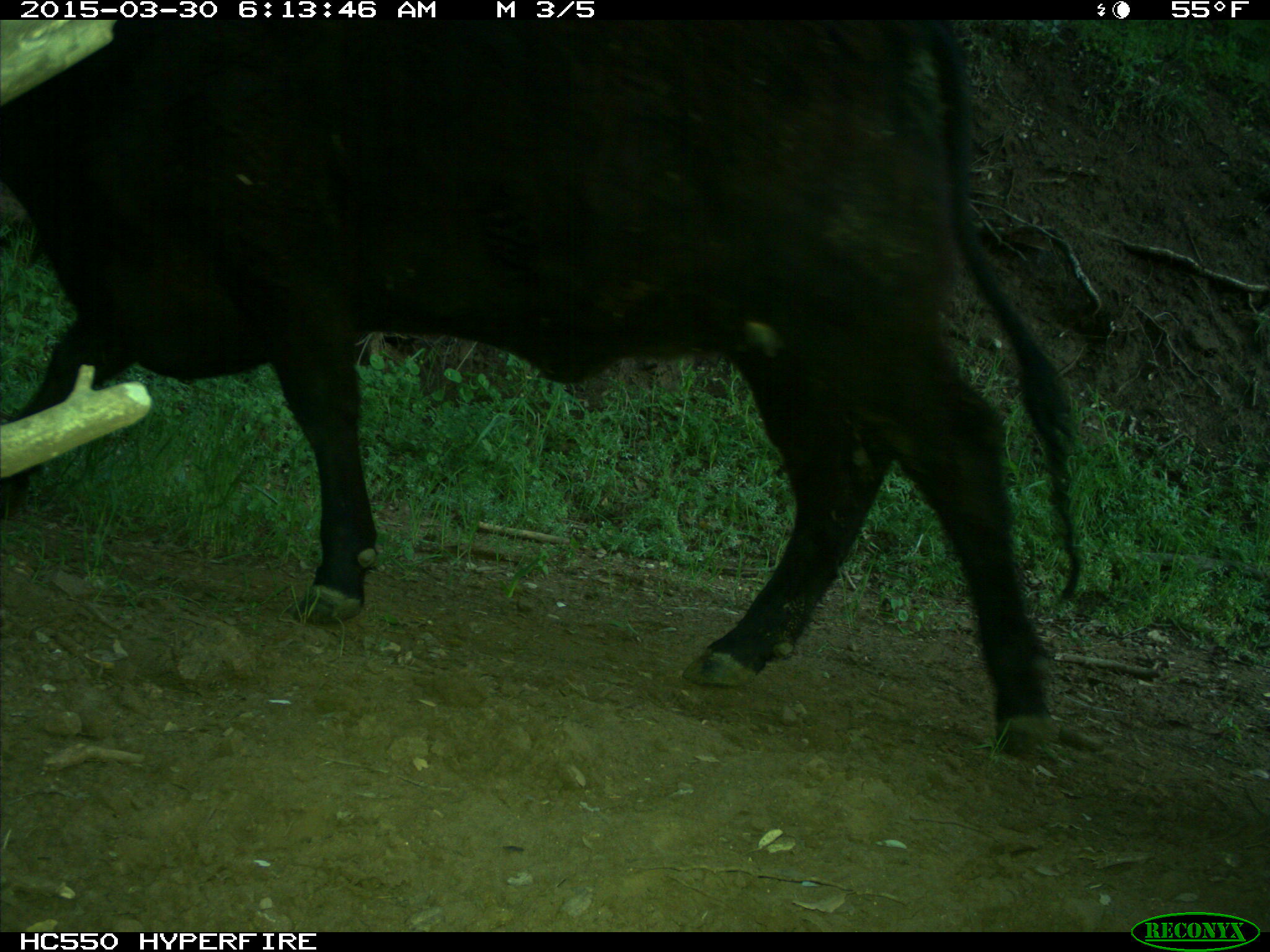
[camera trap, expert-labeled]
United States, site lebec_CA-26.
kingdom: Animalia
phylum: Chordata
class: Mammalia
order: Artiodactyla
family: Bovidae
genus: Bos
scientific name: Bos taurus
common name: domestic cow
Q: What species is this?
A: Bos taurus (domestic cow).